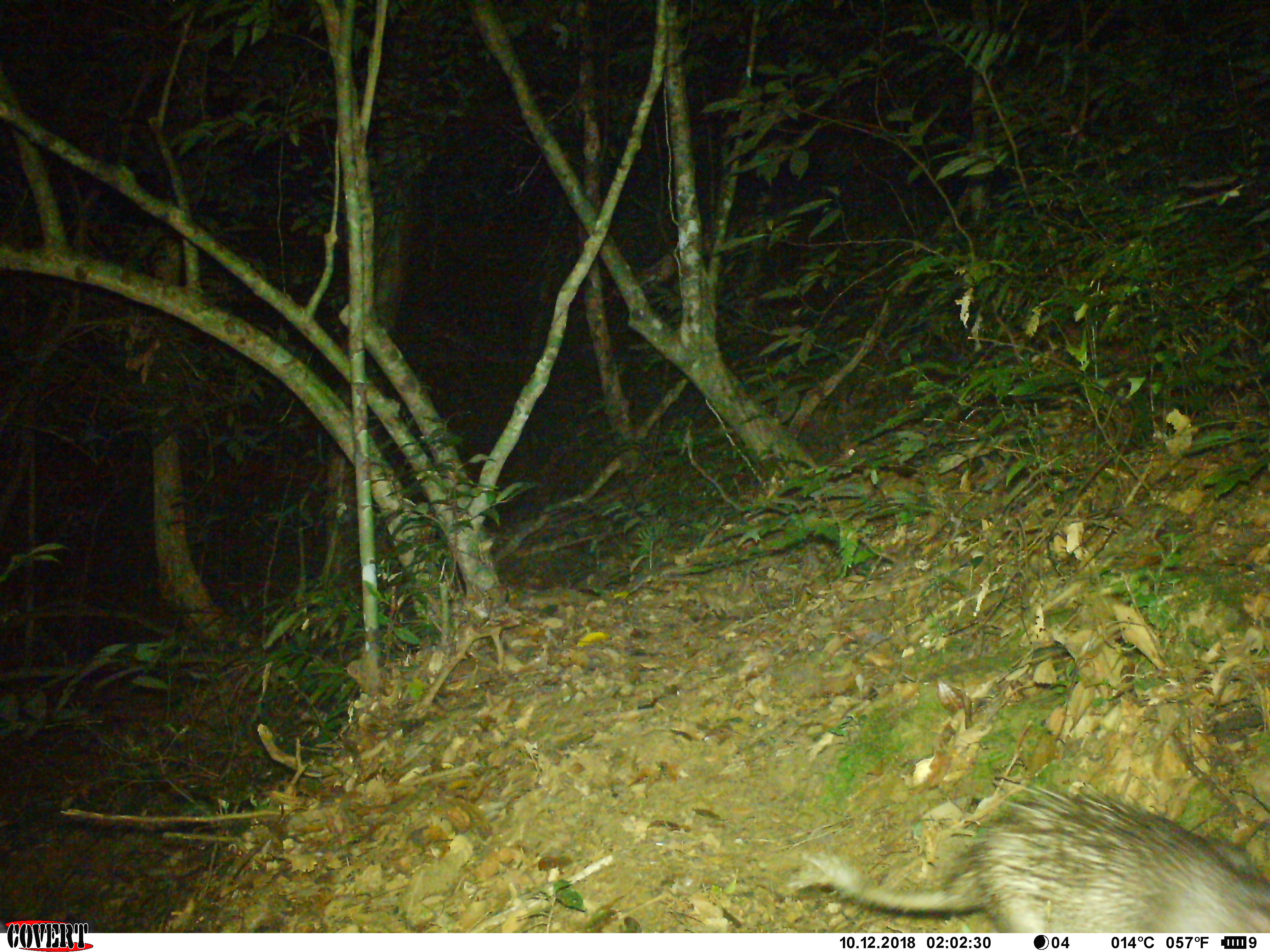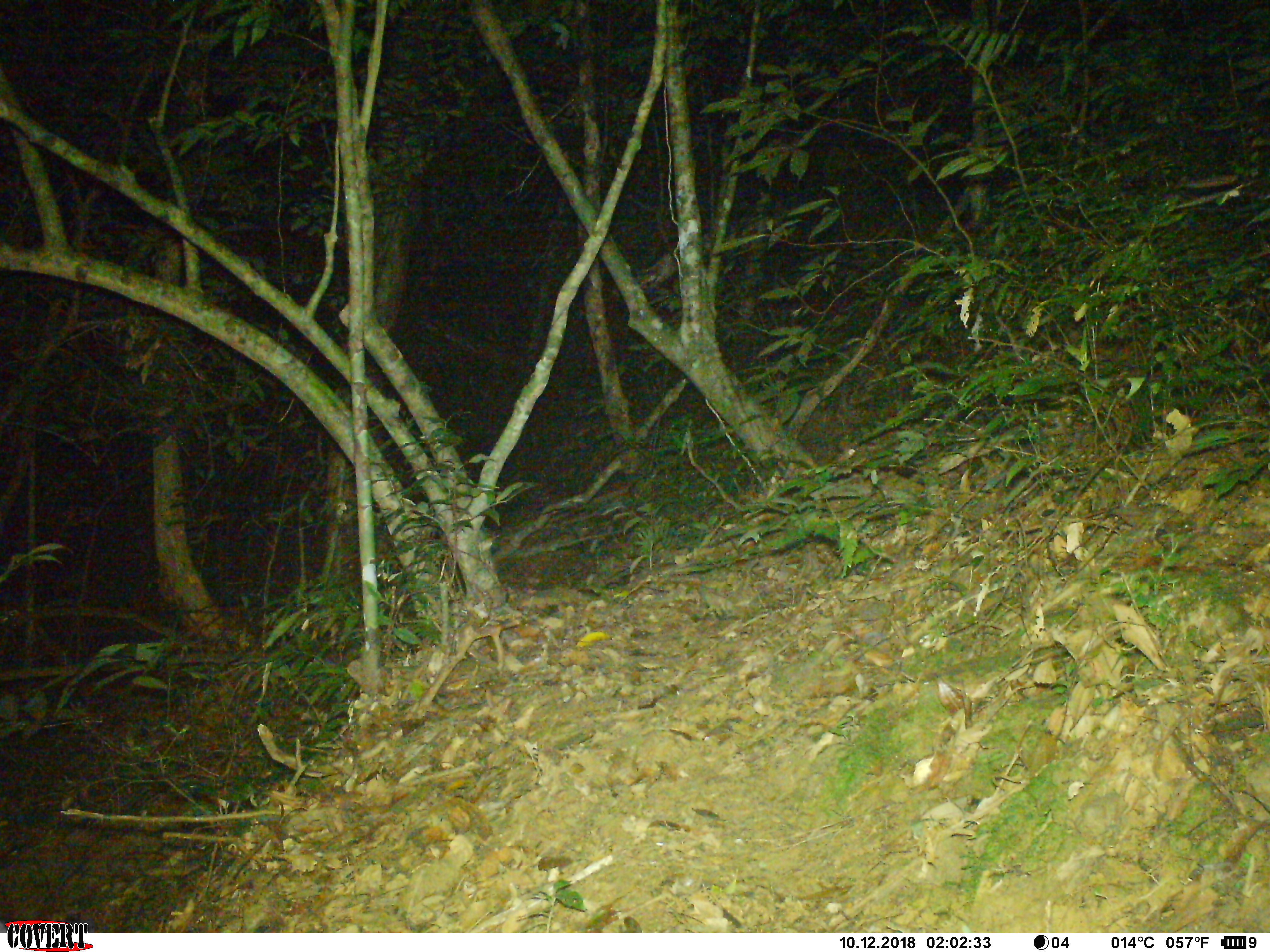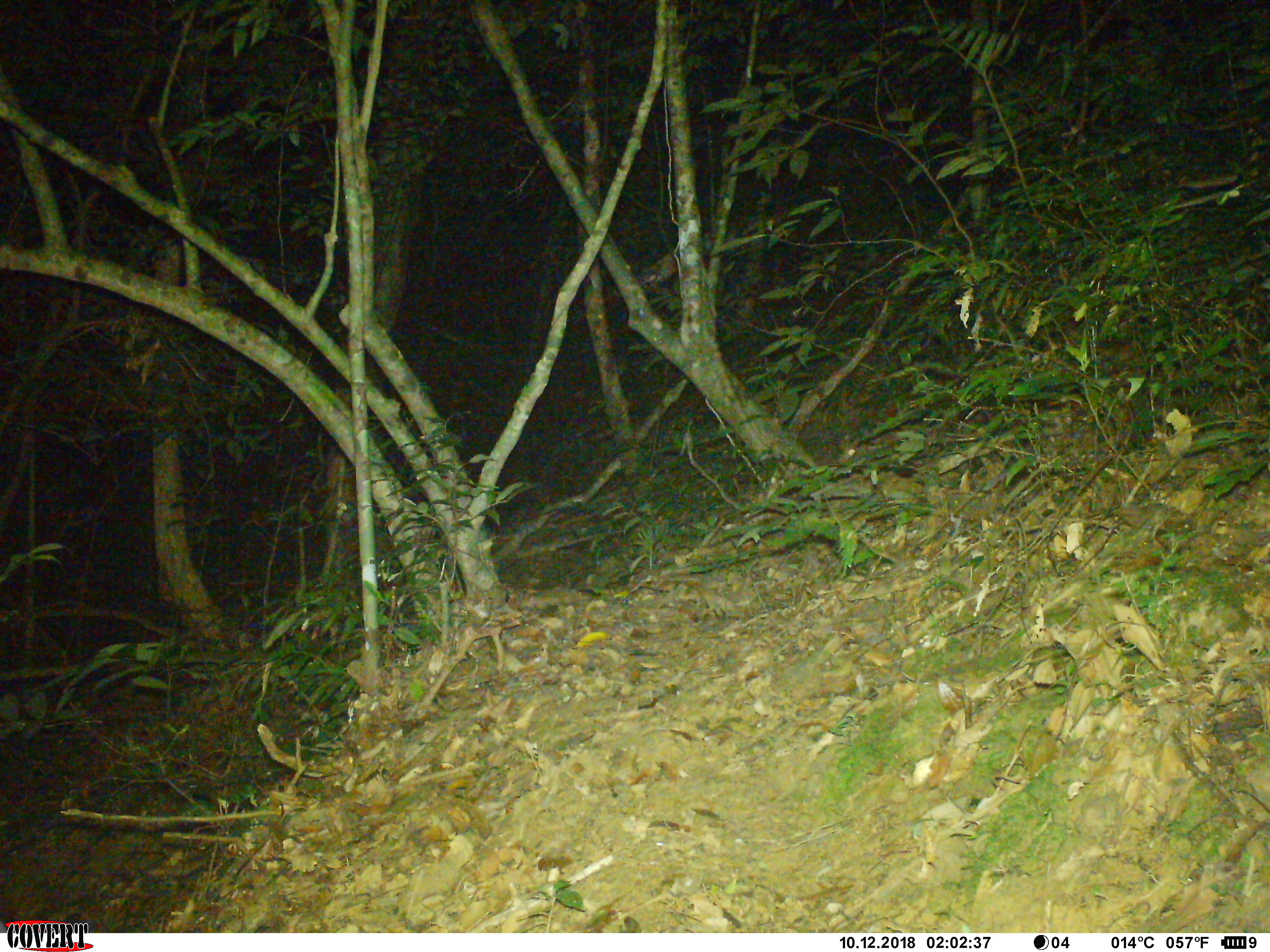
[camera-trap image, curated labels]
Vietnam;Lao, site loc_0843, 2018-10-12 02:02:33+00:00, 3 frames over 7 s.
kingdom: Animalia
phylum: Chordata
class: Mammalia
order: Rodentia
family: Hystricidae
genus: Atherurus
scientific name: Atherurus macrourus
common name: asiatic brush-tailed porcupine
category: asiatic brush tailed porcupine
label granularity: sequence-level